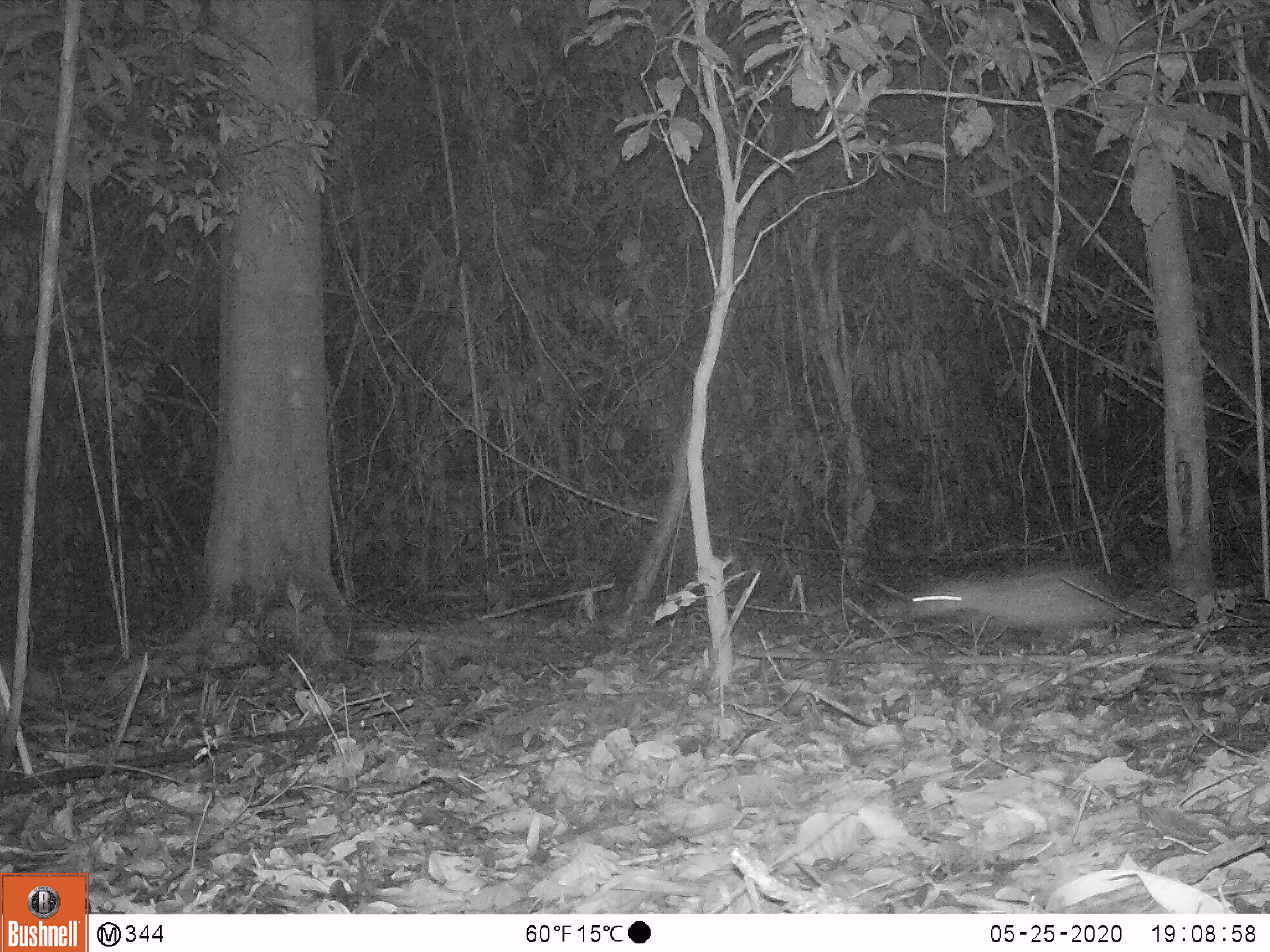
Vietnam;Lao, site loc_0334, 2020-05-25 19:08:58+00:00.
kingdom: Animalia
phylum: Chordata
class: Mammalia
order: Rodentia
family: Hystricidae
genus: Atherurus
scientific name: Atherurus macrourus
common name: asiatic brush-tailed porcupine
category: asiatic brush tailed porcupine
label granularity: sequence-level